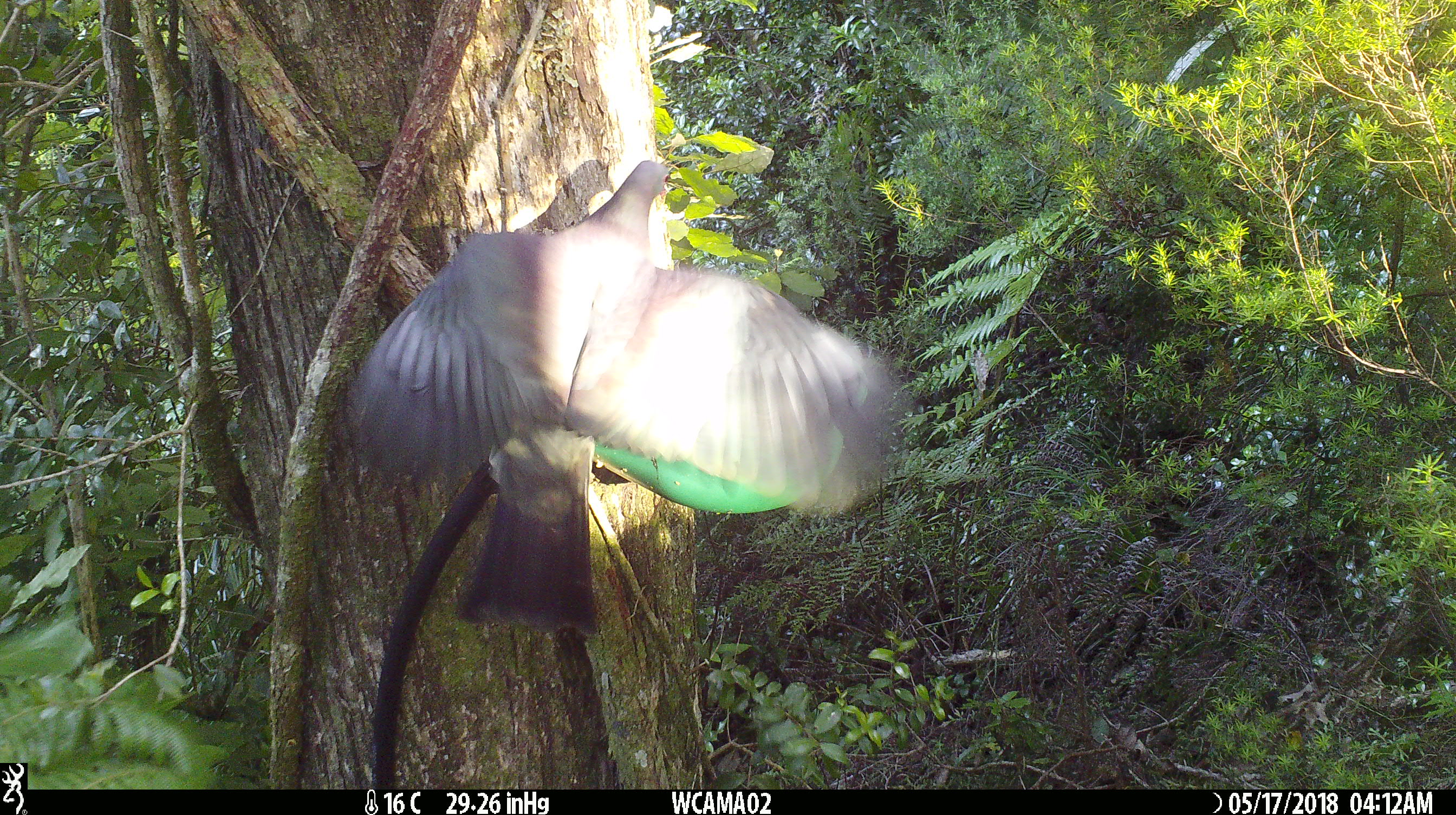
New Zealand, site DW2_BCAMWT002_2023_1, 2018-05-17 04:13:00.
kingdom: Animalia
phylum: Chordata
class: Aves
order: Columbiformes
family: Columbidae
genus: Hemiphaga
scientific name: Hemiphaga novaeseelandiae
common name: new zealand pigeon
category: kereru